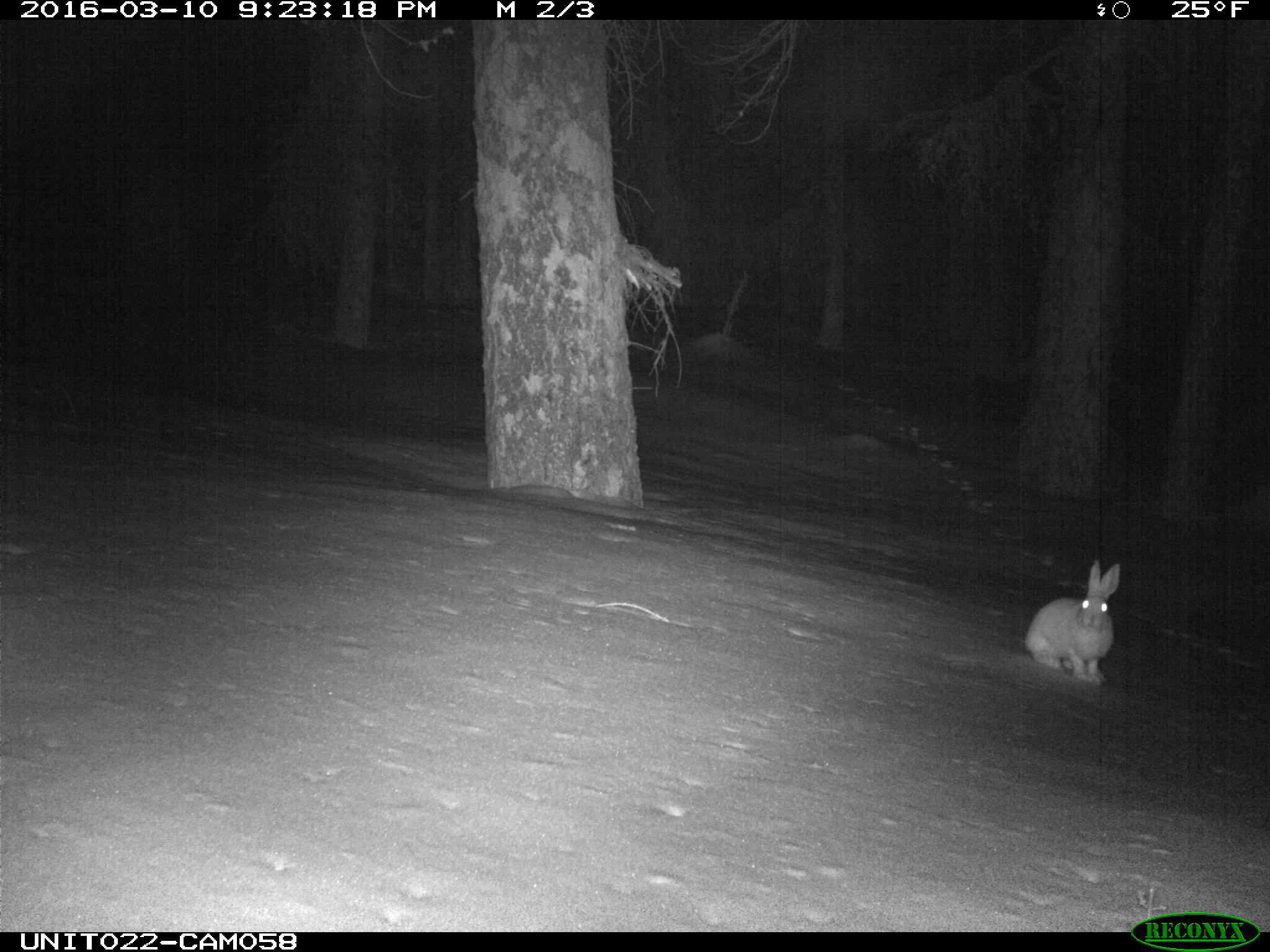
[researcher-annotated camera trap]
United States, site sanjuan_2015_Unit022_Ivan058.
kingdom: Animalia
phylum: Chordata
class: Mammalia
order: Lagomorpha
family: Leporidae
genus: Lepus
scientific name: Lepus americanus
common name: snowshoe hare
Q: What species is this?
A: Lepus americanus (snowshoe hare).